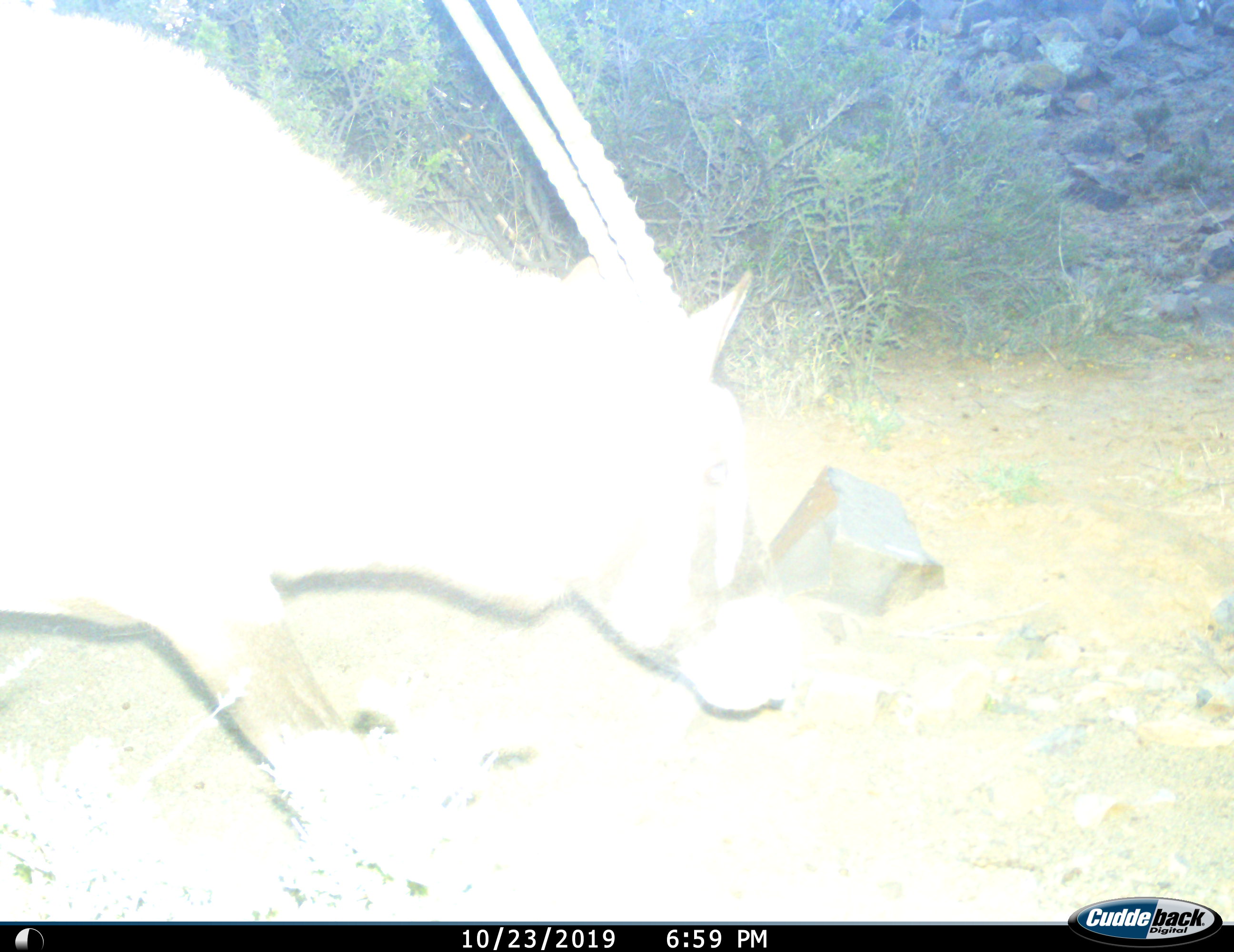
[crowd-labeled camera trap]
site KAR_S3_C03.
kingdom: Animalia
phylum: Chordata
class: Mammalia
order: Artiodactyla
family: Bovidae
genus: Oryx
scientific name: Oryx gazella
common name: gemsbok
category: oryx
Oryx (gemsbok) (Oryx gazella), count 1. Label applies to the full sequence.